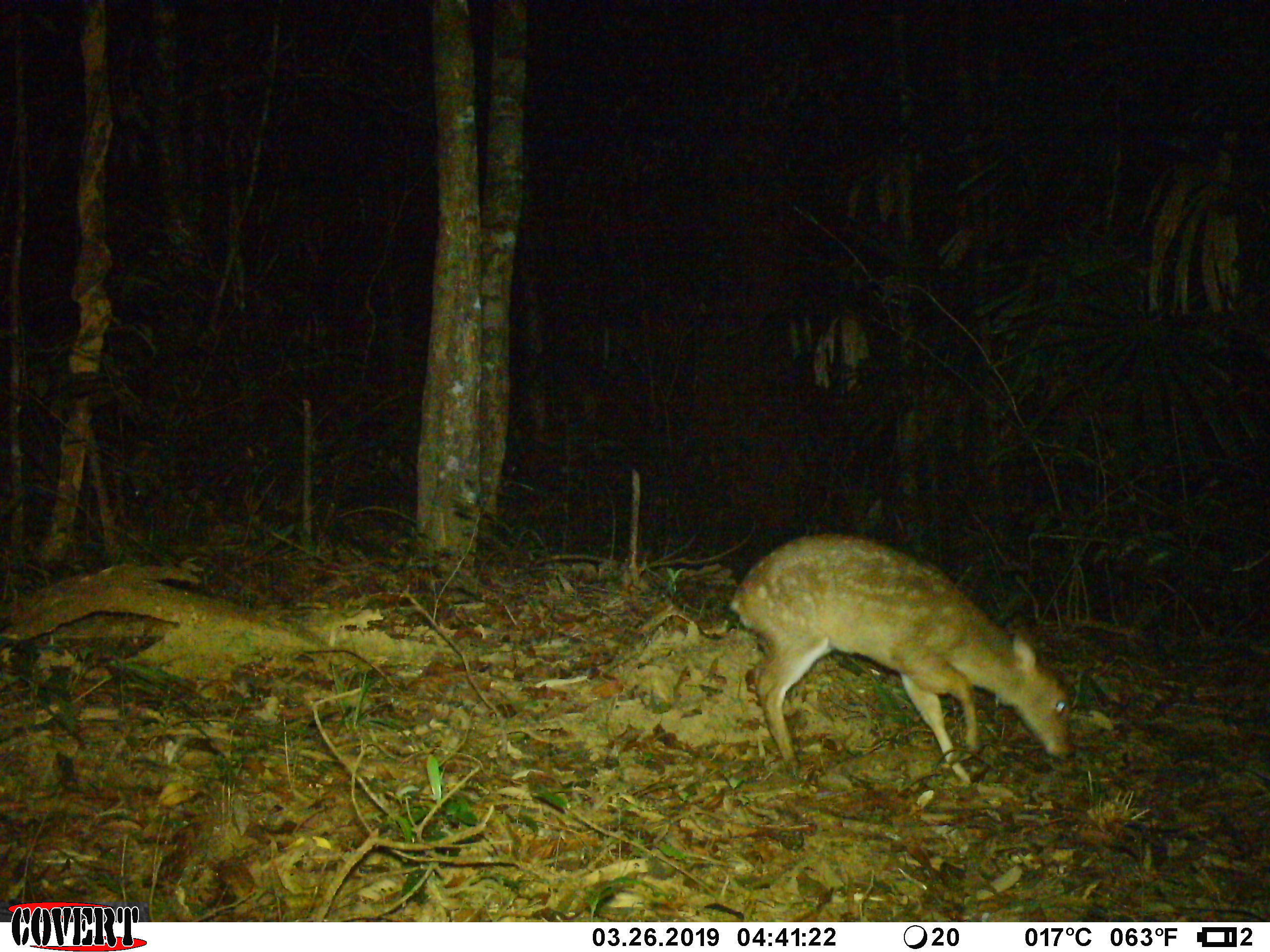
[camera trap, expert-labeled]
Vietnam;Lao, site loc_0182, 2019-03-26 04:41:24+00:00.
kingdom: Animalia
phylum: Chordata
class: Mammalia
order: Artiodactyla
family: Cervidae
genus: Muntiacus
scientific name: Muntiacus vuquangensis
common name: large-antlered muntjac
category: large antlered muntjac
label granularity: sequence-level